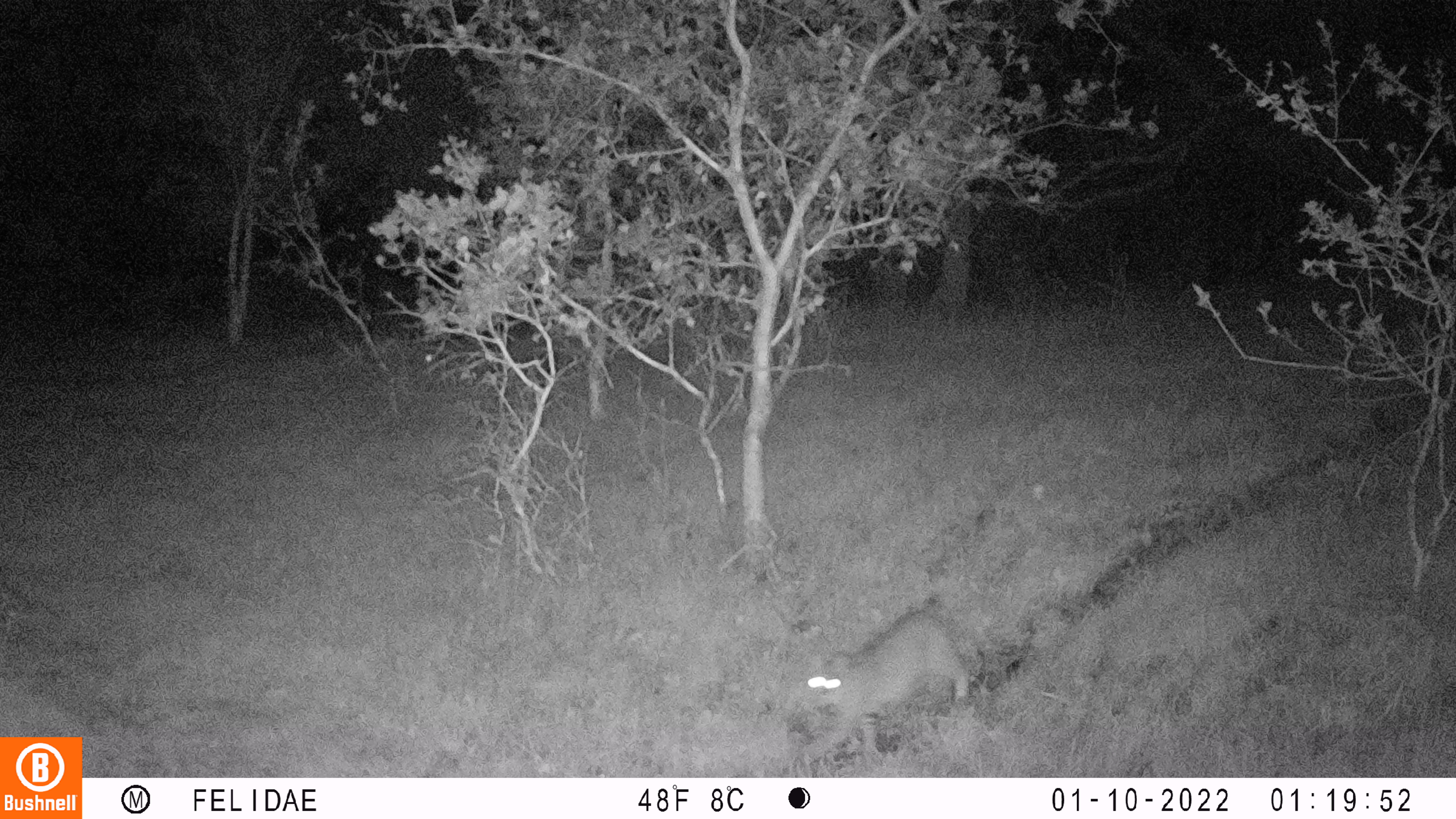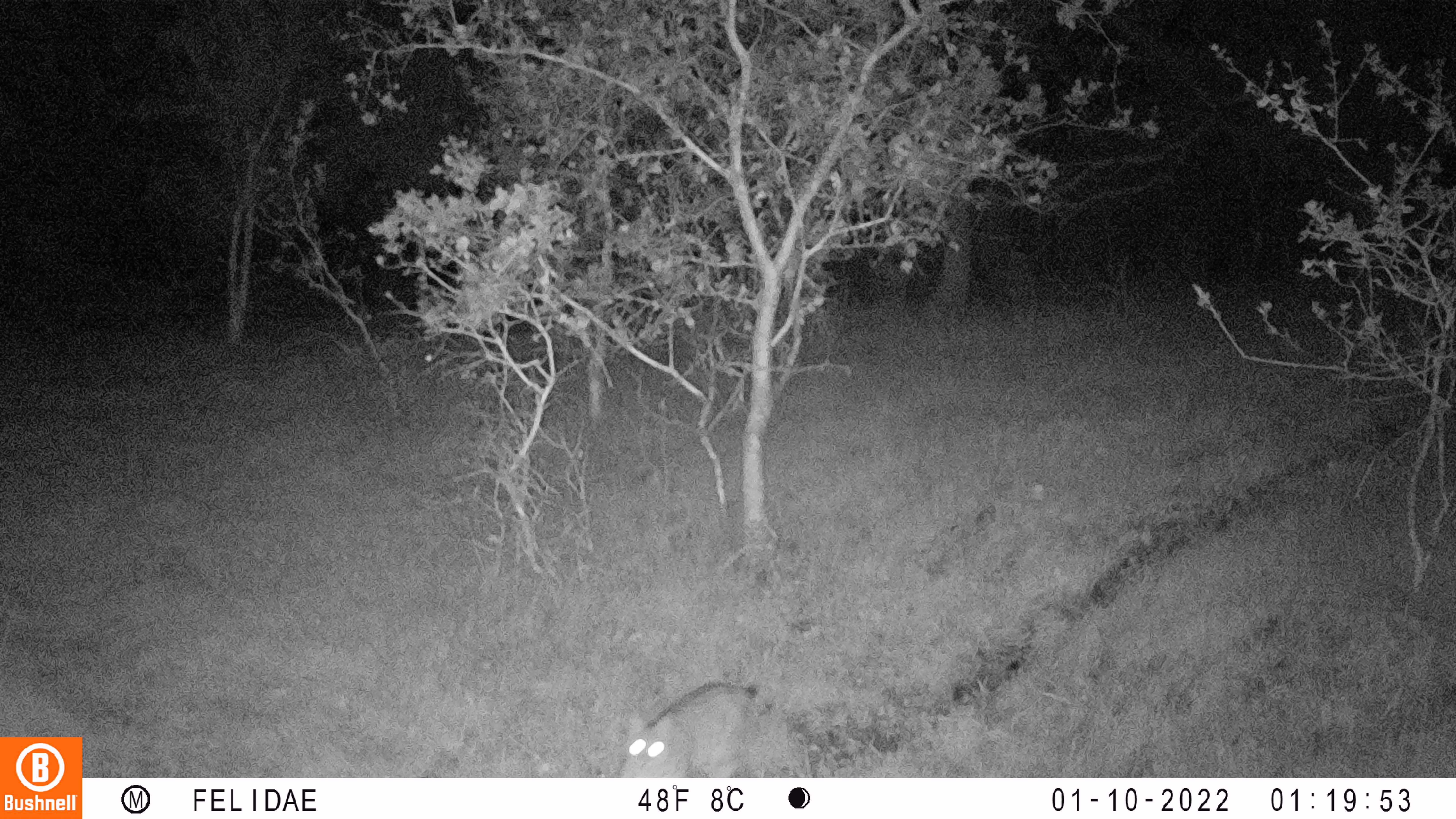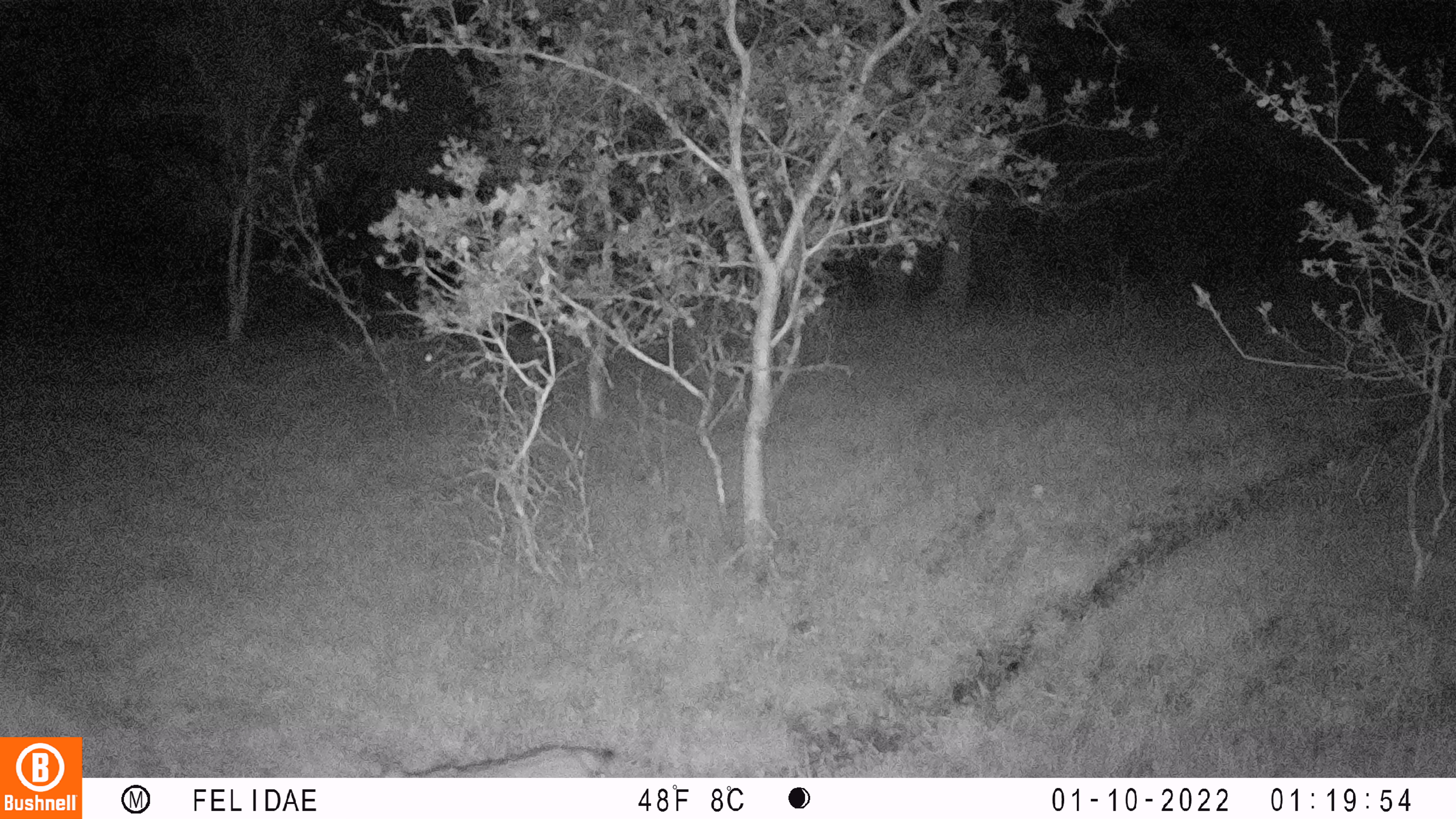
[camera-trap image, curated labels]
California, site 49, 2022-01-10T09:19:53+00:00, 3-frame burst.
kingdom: Animalia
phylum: Chordata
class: Mammalia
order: Carnivora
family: Felidae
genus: Lynx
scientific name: Lynx rufus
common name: bobcat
Bobcat (Lynx rufus).